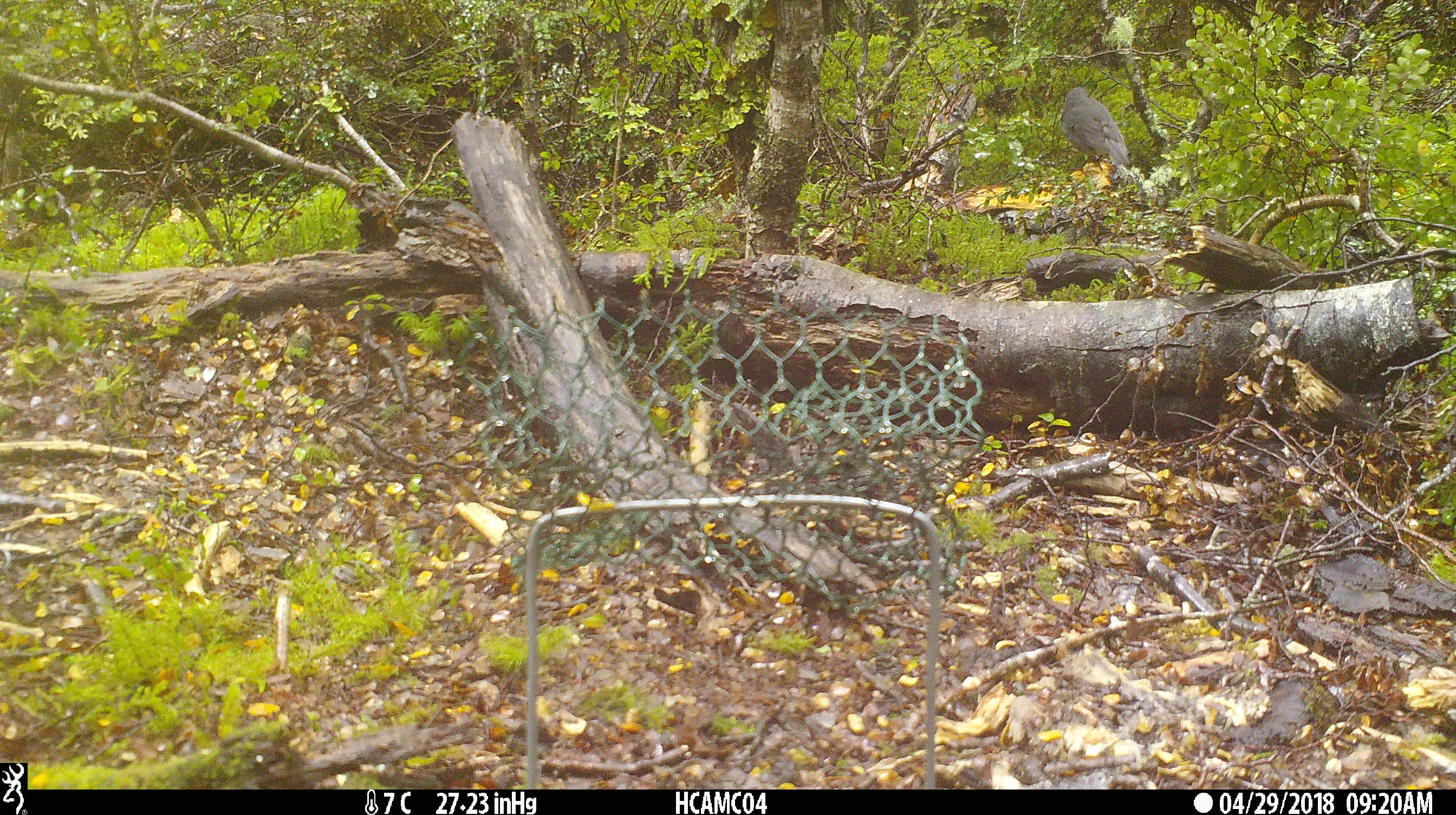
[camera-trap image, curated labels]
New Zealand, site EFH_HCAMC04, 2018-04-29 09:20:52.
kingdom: Animalia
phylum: Chordata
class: Aves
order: Passeriformes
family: Petroicidae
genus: Petroica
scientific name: Petroica australis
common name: new zealand robin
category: robin